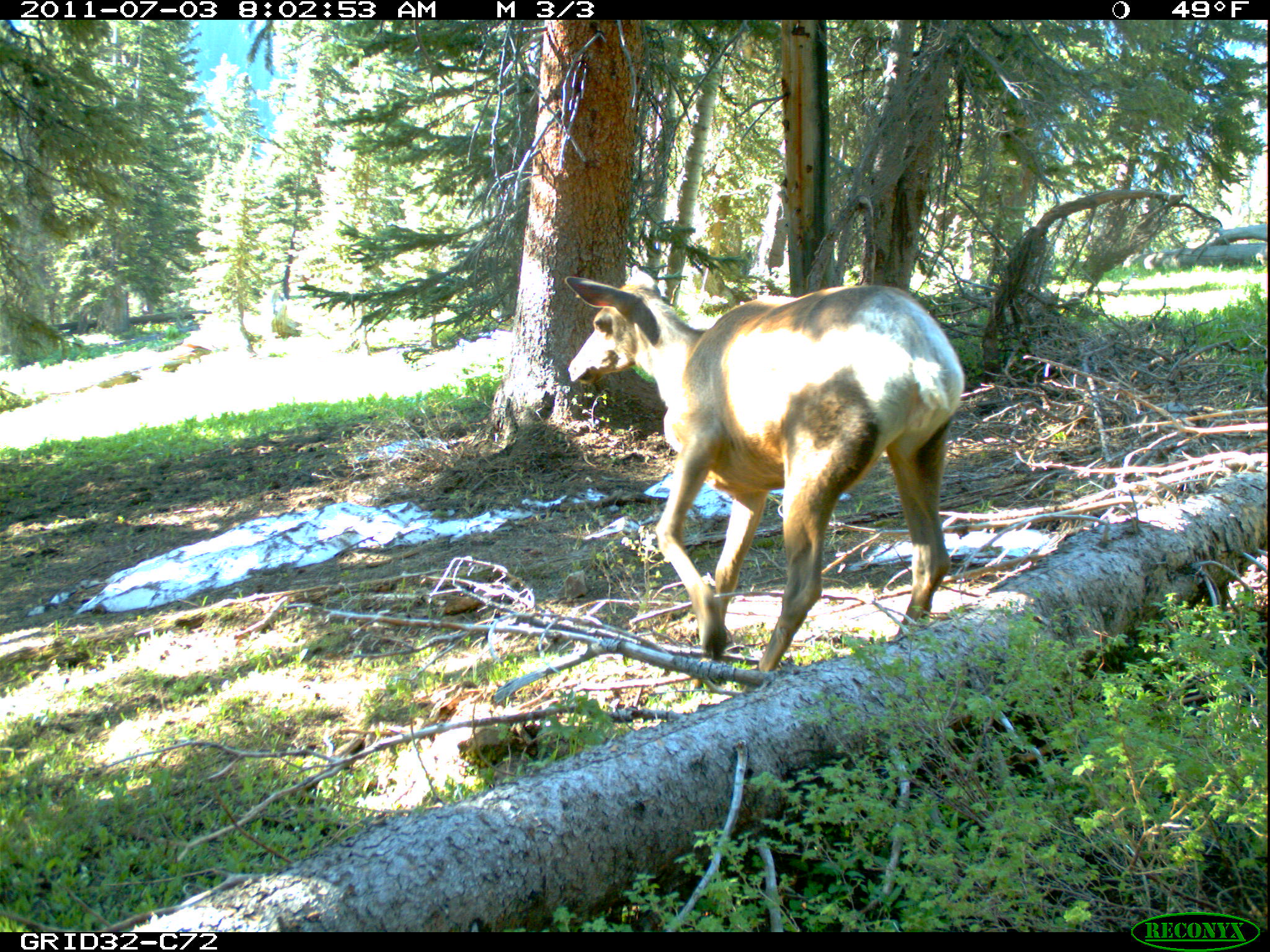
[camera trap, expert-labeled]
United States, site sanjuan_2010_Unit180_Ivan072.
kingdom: Animalia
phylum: Chordata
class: Mammalia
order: Artiodactyla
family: Cervidae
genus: Cervus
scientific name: Cervus elaphus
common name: red deer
Cervus elaphus (red deer).